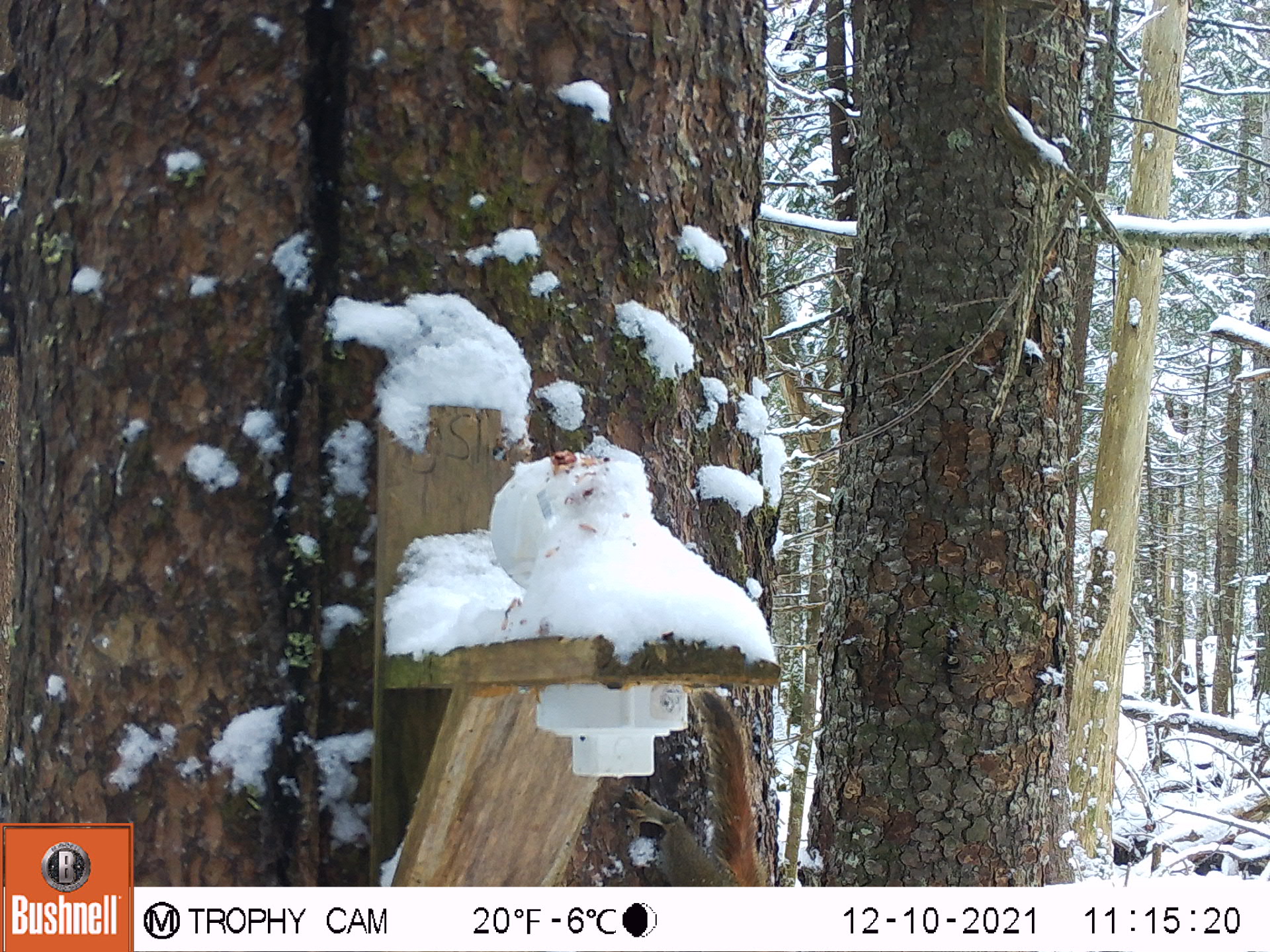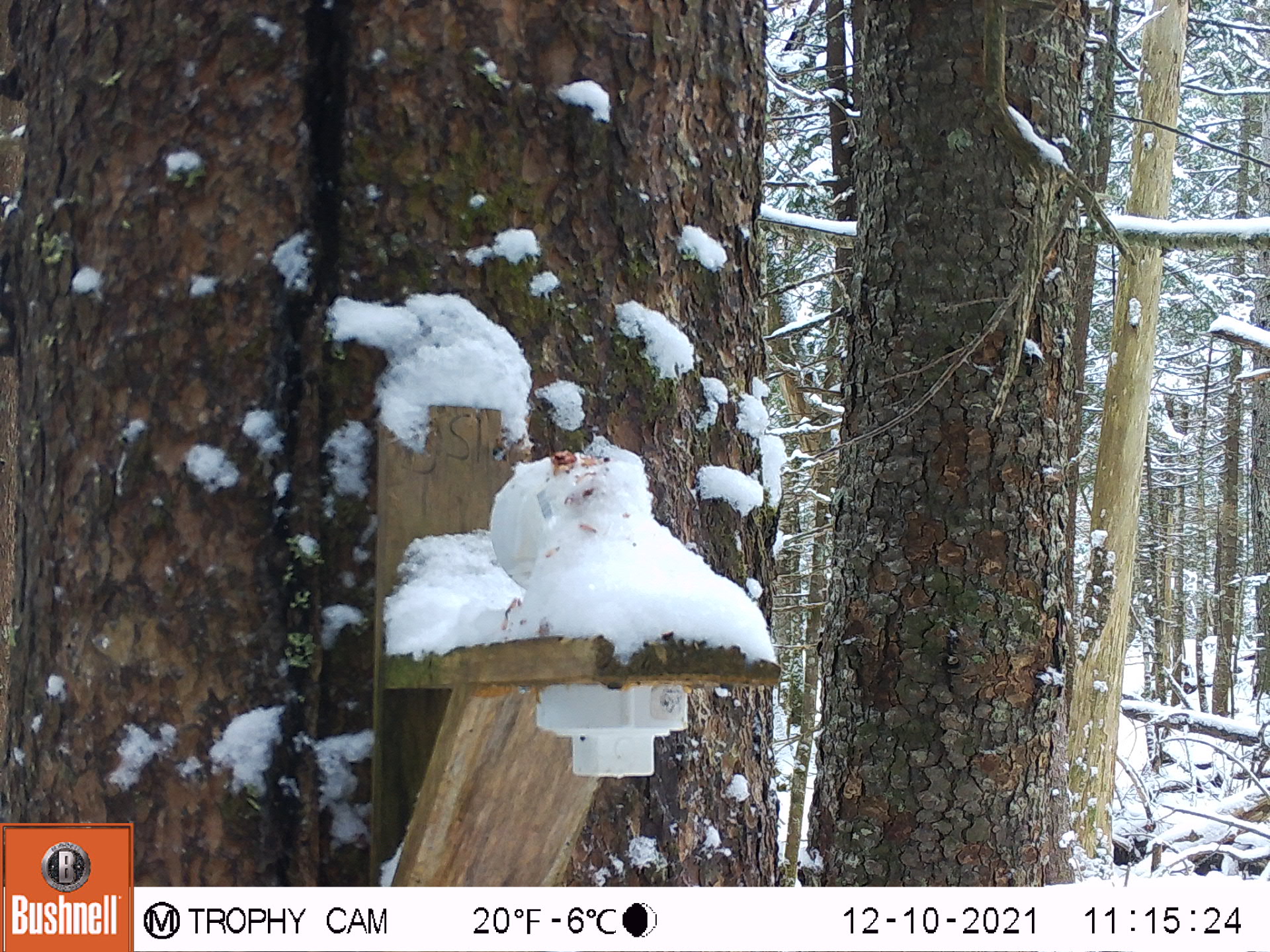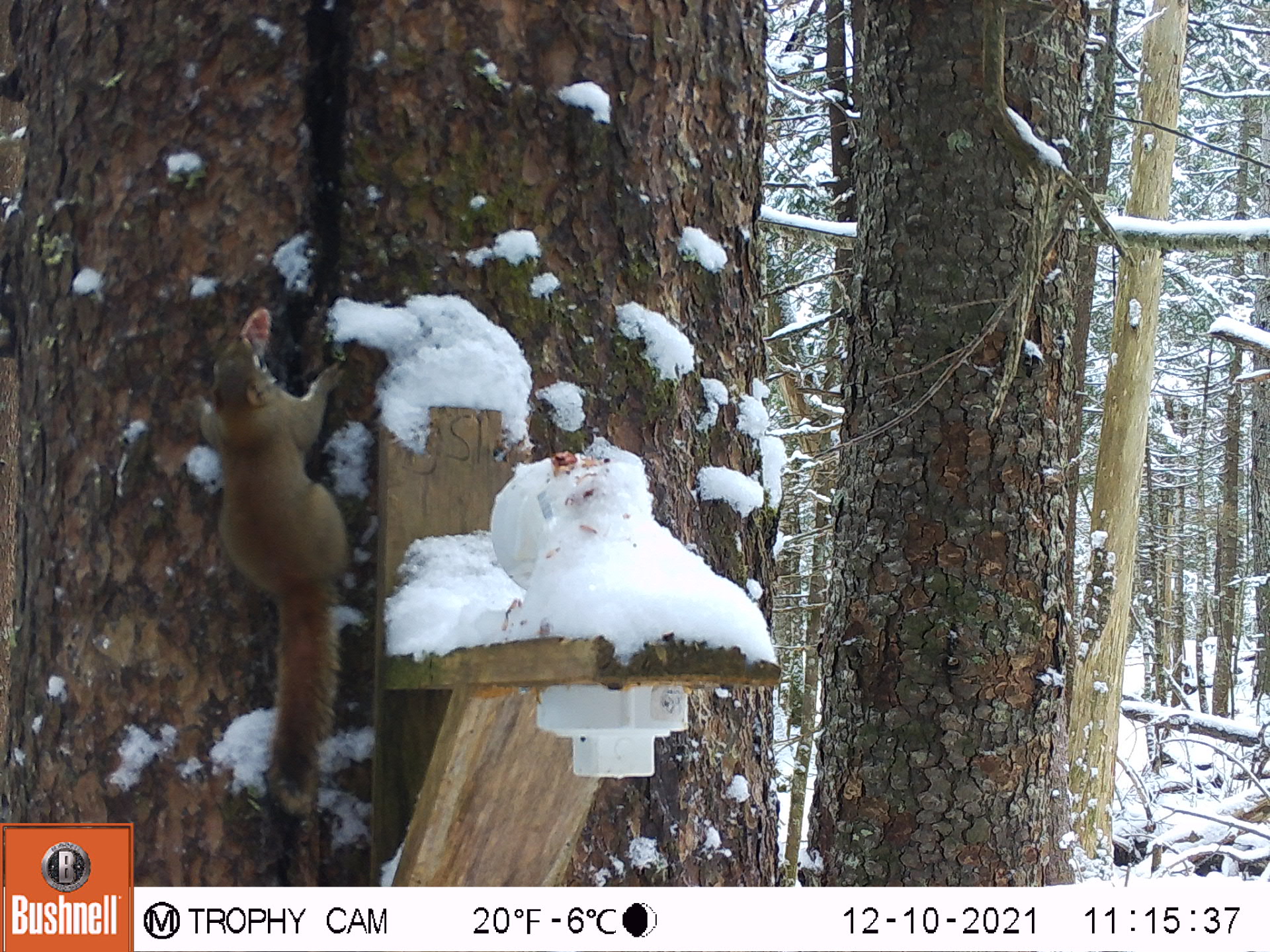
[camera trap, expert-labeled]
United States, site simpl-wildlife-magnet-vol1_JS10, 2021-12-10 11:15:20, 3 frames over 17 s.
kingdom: Animalia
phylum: Chordata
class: Mammalia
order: Rodentia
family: Sciuridae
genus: Tamiasciurus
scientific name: Tamiasciurus hudsonicus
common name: red squirrel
Red squirrel (Tamiasciurus hudsonicus).